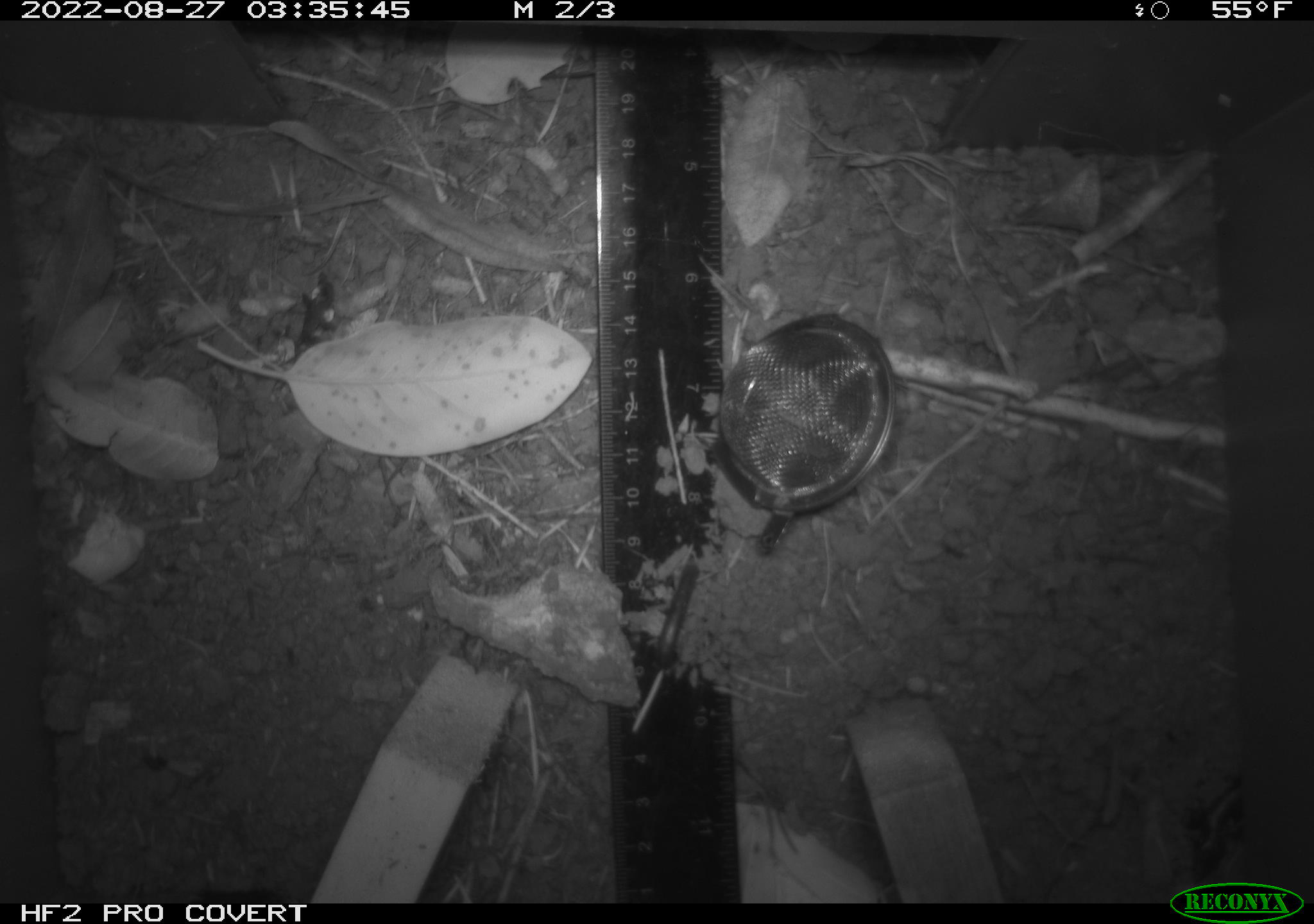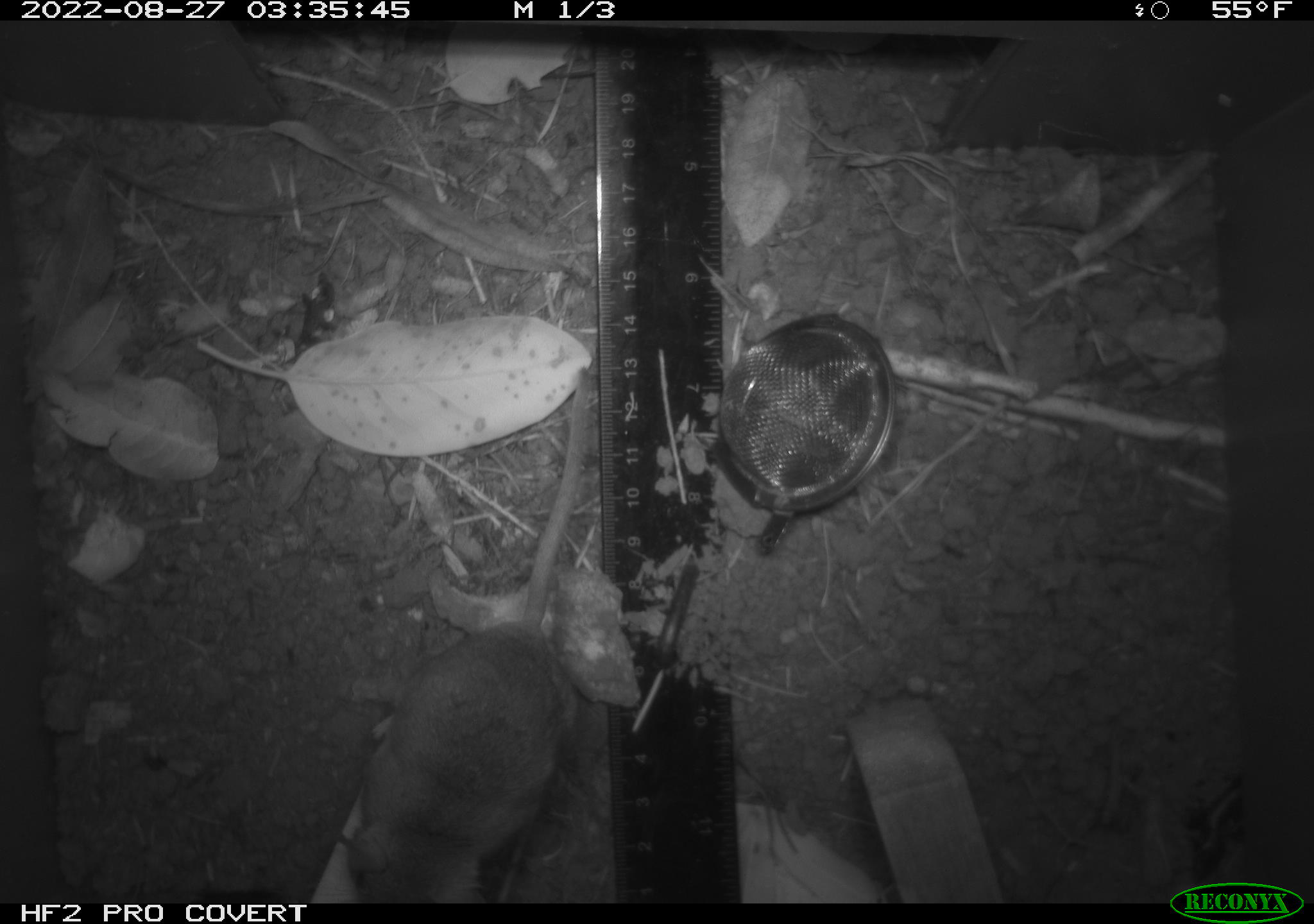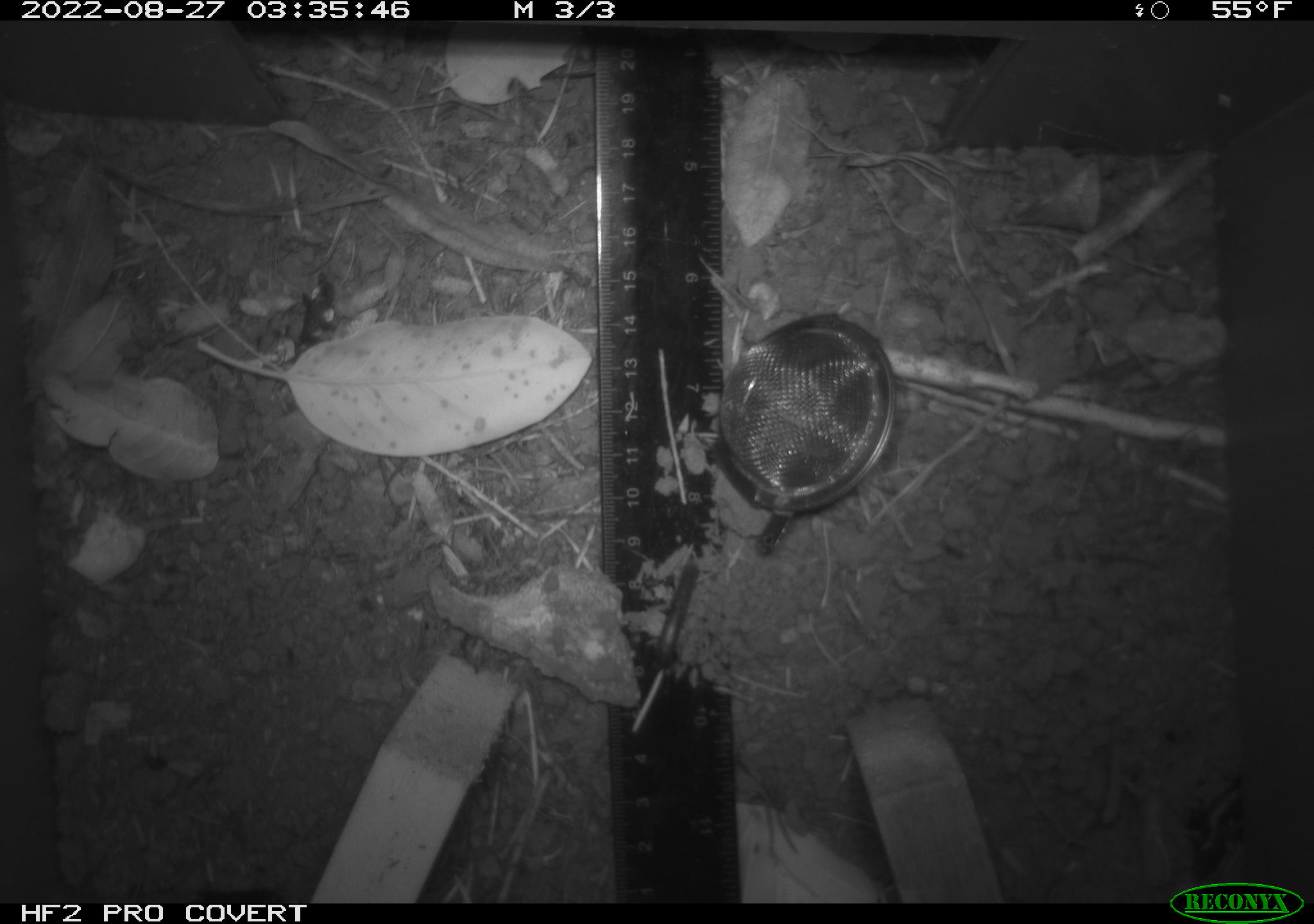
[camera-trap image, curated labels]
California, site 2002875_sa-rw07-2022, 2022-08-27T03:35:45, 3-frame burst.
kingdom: Animalia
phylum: Chordata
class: Mammalia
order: Rodentia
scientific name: Rodentia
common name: mouse species